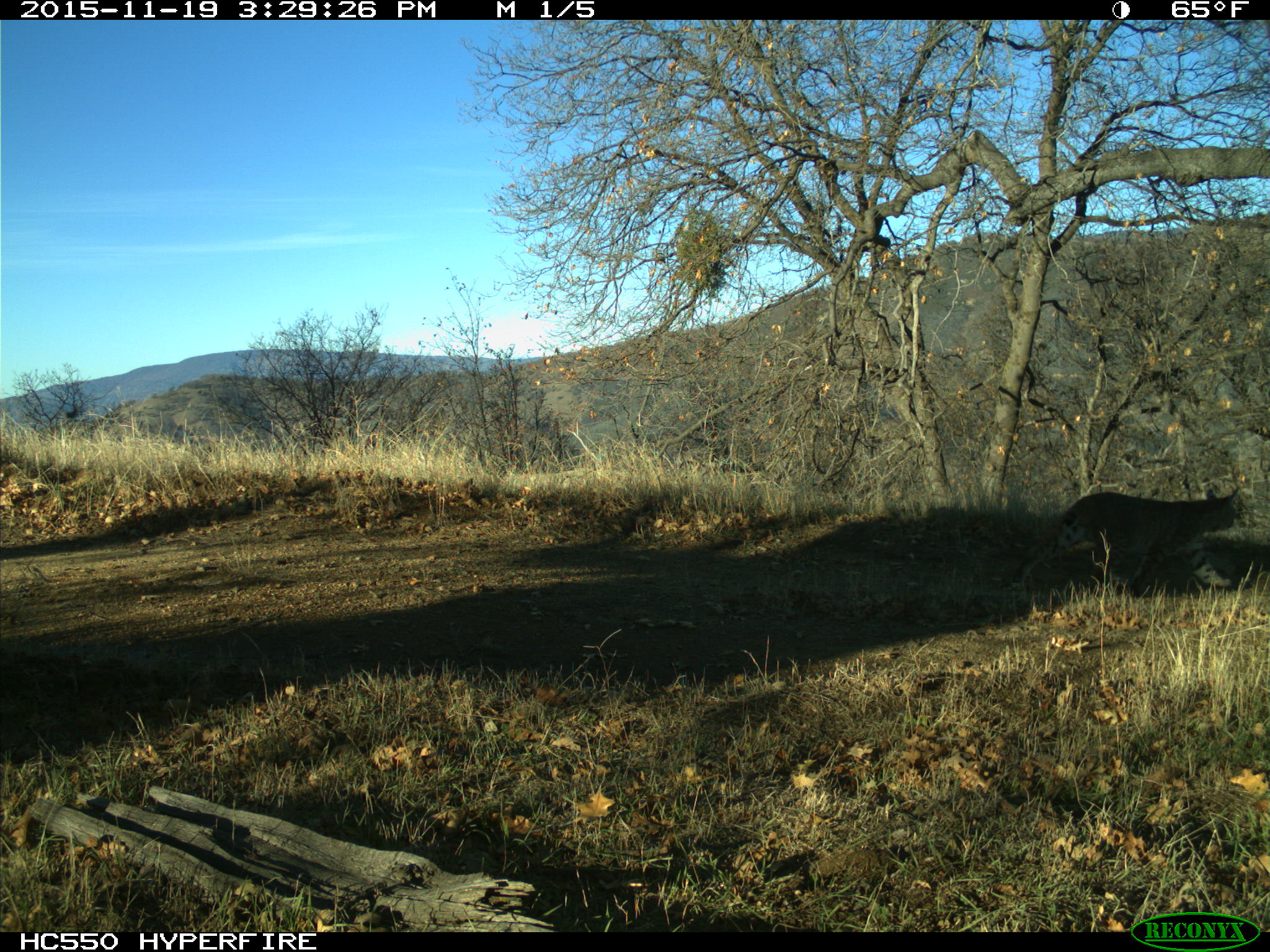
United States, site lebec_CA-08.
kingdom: Animalia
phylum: Chordata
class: Mammalia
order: Carnivora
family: Felidae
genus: Lynx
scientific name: Lynx rufus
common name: bobcat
Lynx rufus (bobcat).